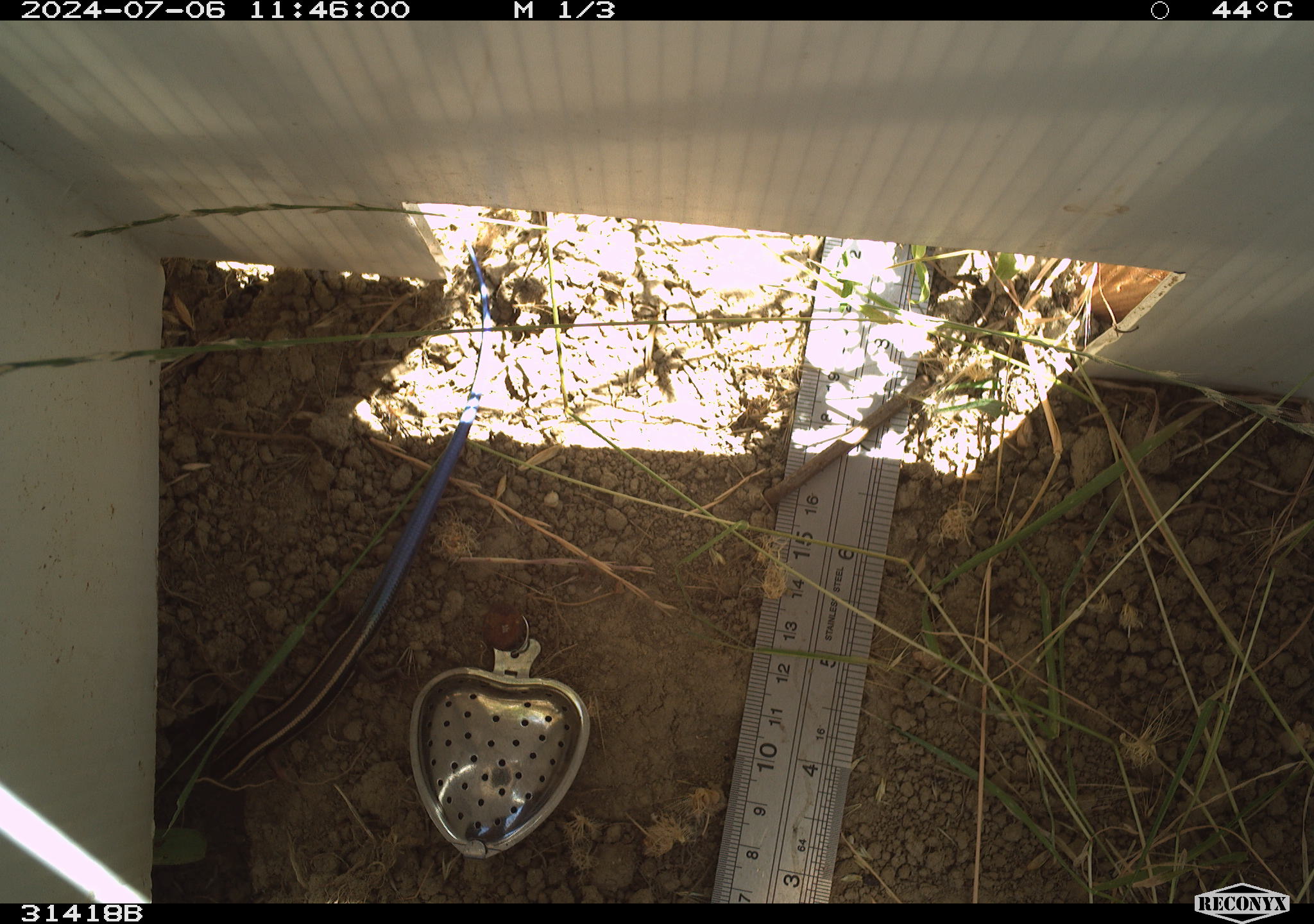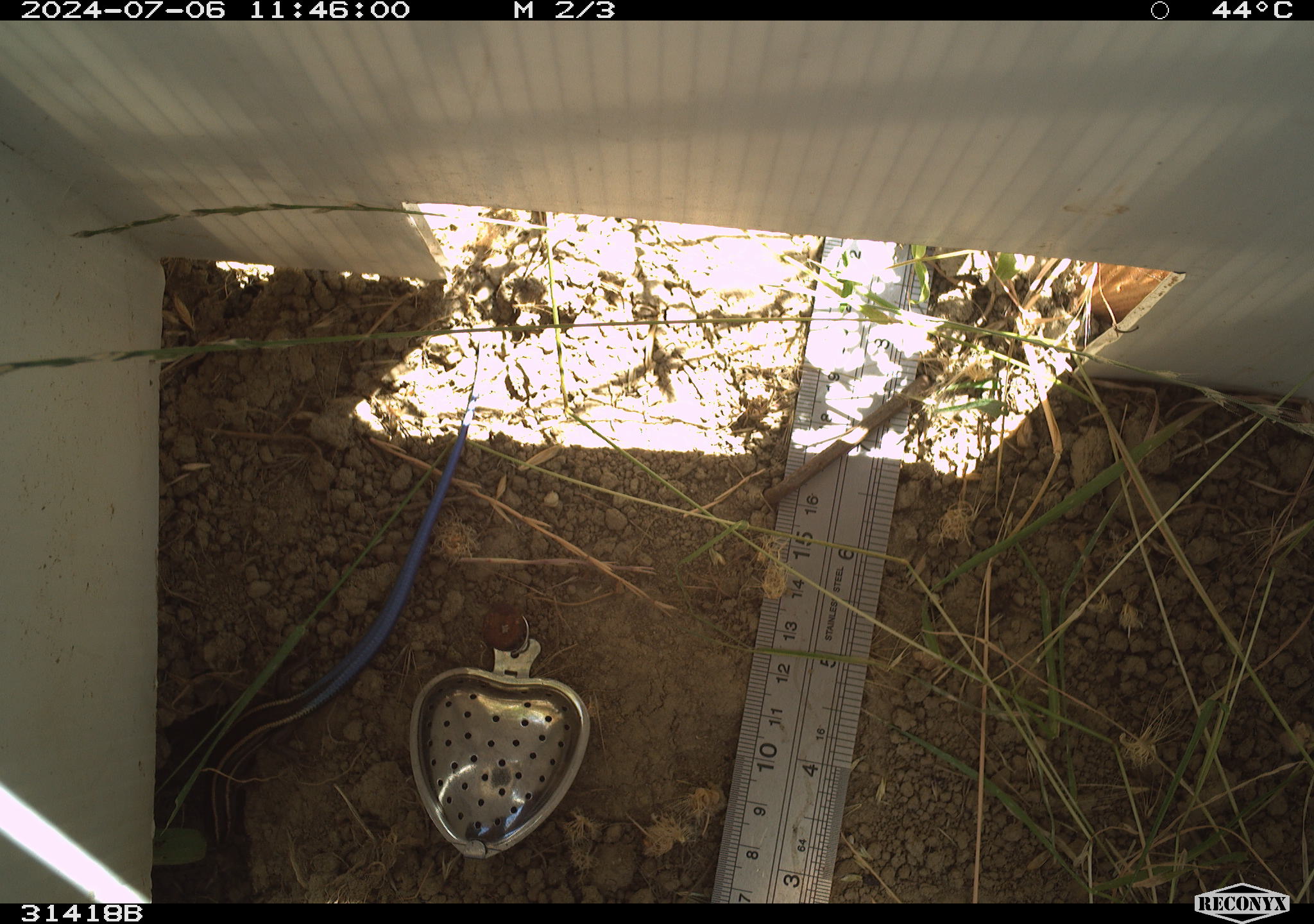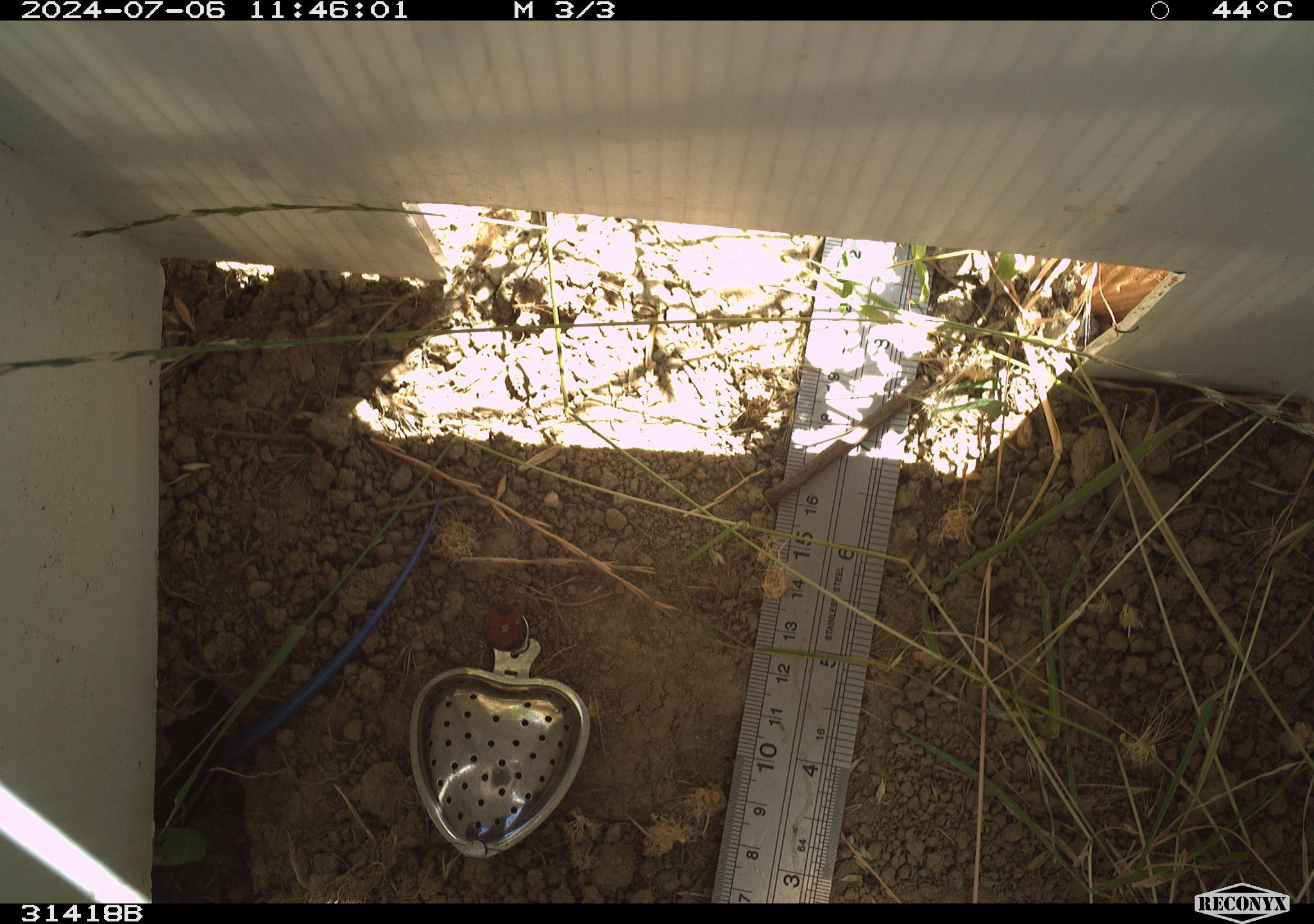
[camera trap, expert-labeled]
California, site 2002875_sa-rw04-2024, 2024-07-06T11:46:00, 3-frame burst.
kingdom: Animalia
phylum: Chordata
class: Reptilia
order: Squamata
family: Scincidae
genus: Plestiodon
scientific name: Plestiodon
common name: blue-tailed skinks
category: plestiodon species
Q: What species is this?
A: Plestiodon species (blue-tailed skinks) (Plestiodon).